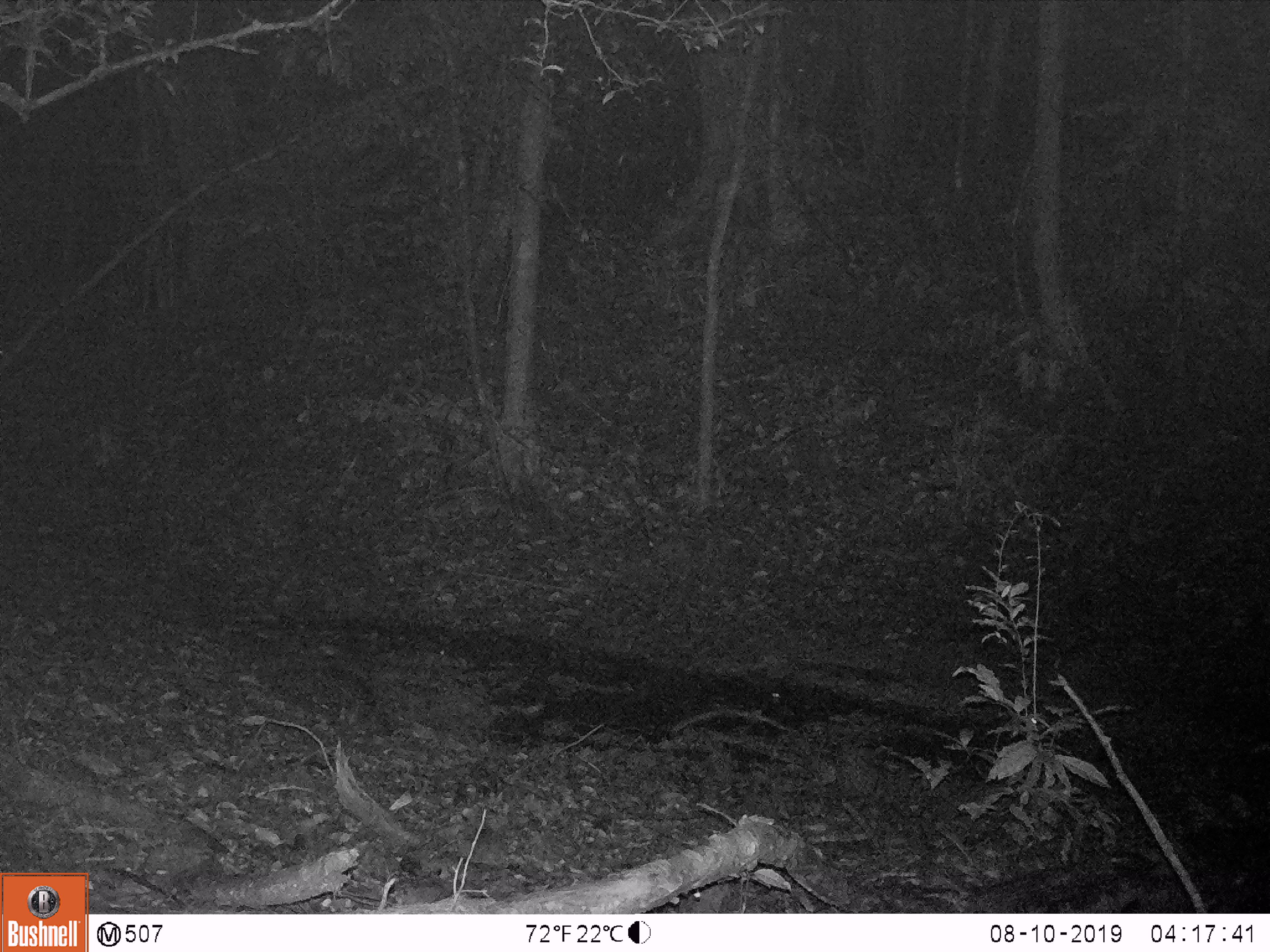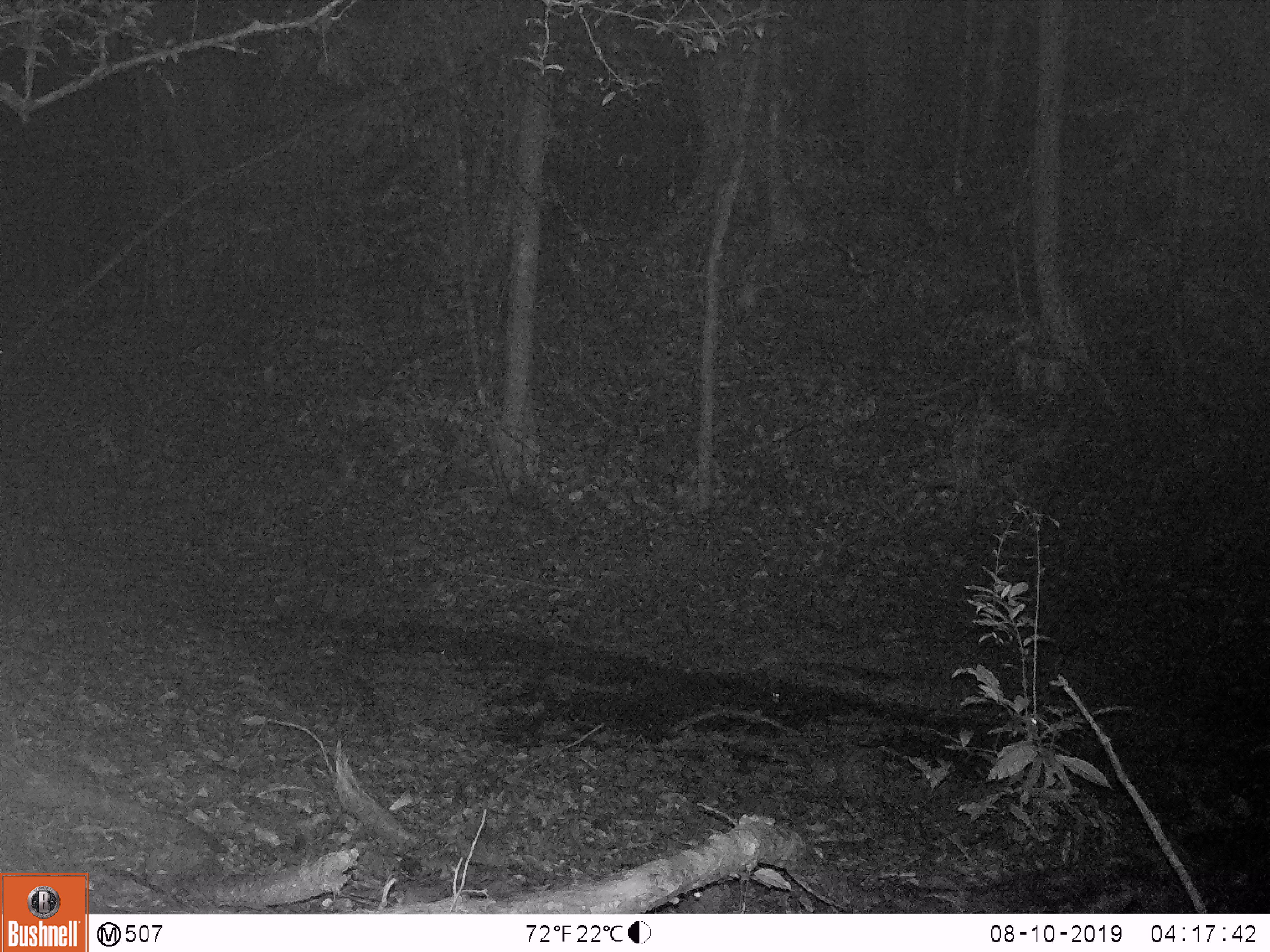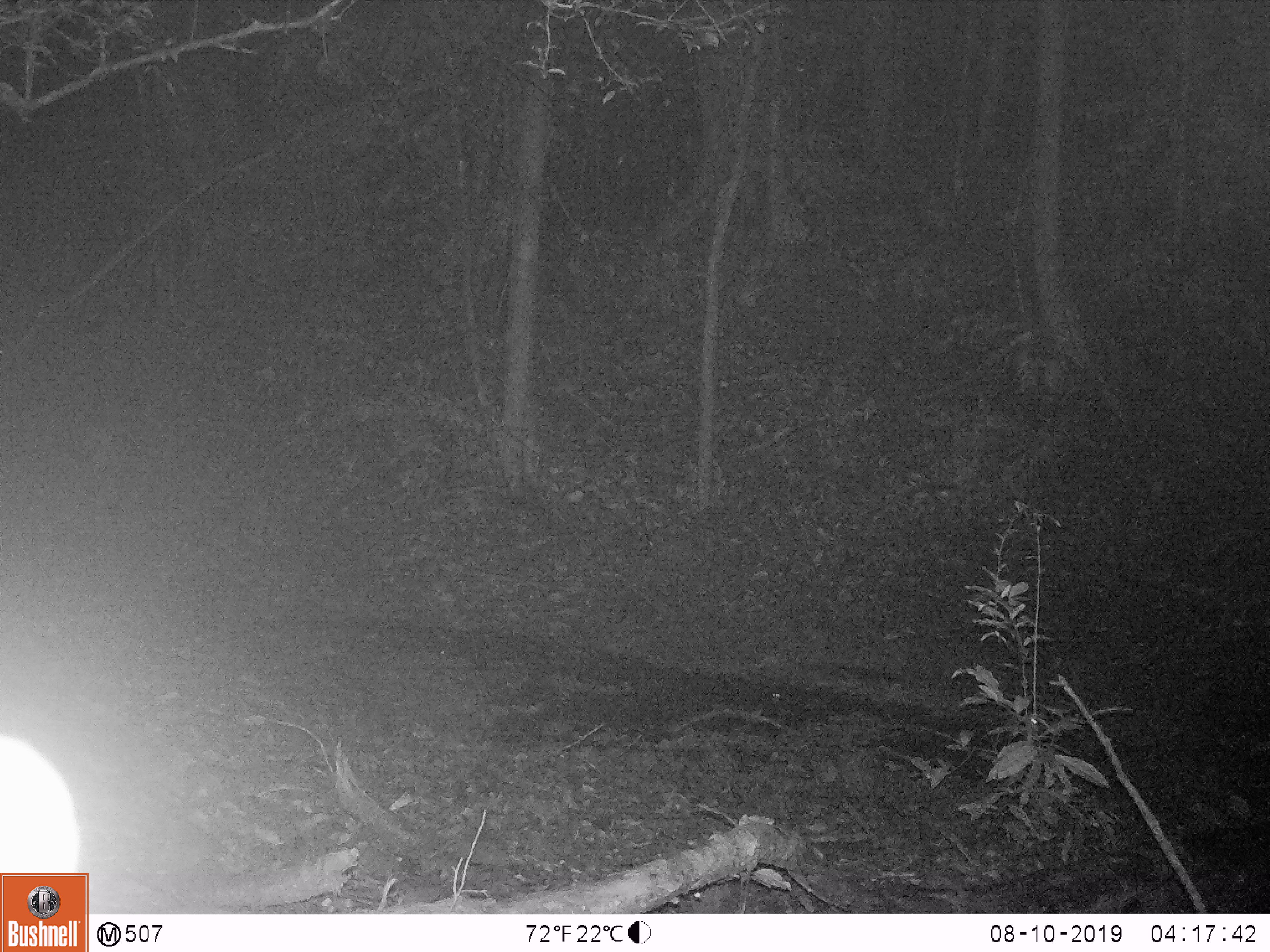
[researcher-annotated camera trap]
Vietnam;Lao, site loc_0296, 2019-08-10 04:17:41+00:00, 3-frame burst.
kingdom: Animalia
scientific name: Animalia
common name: animal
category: unidentified animal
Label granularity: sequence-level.